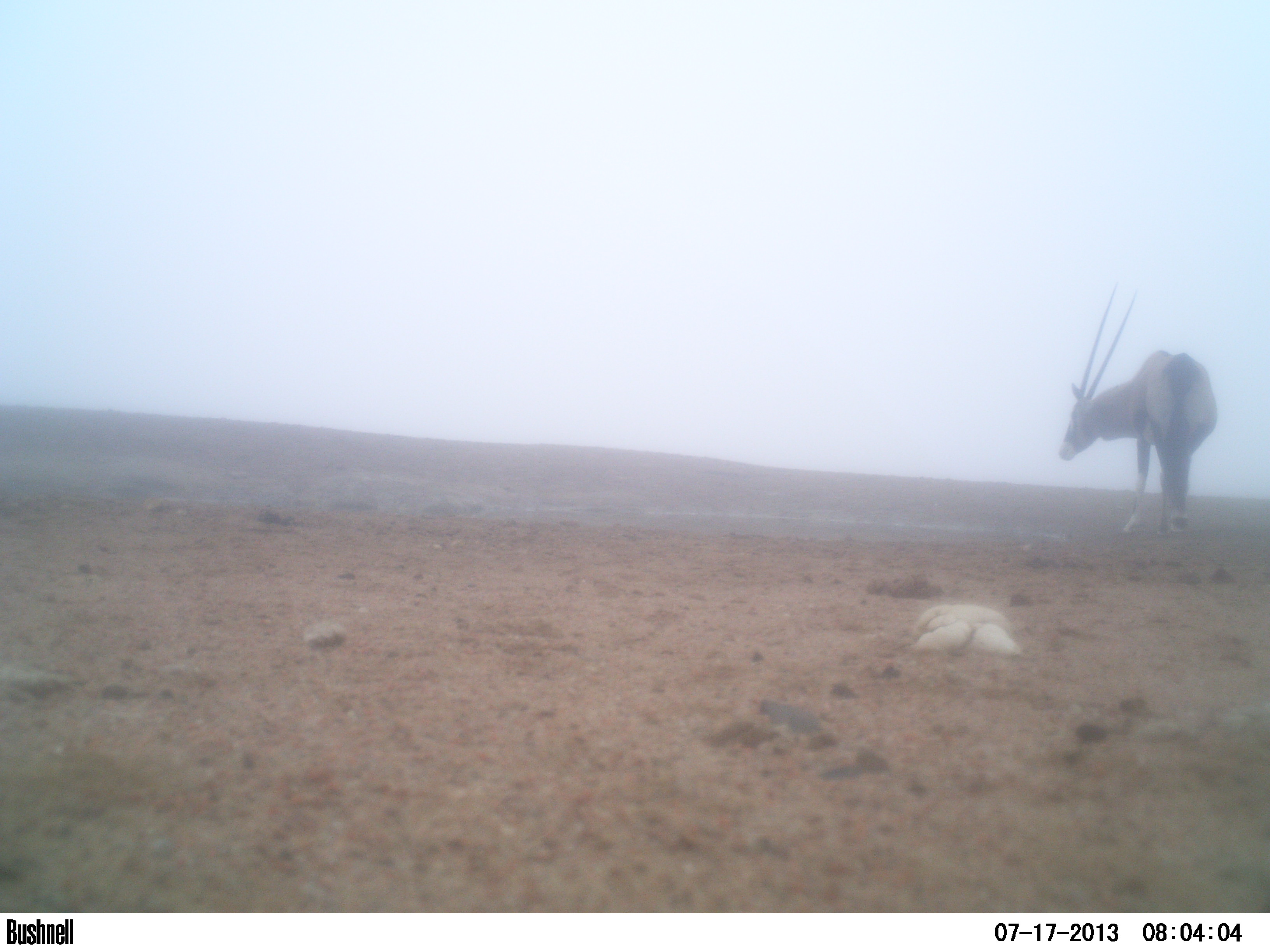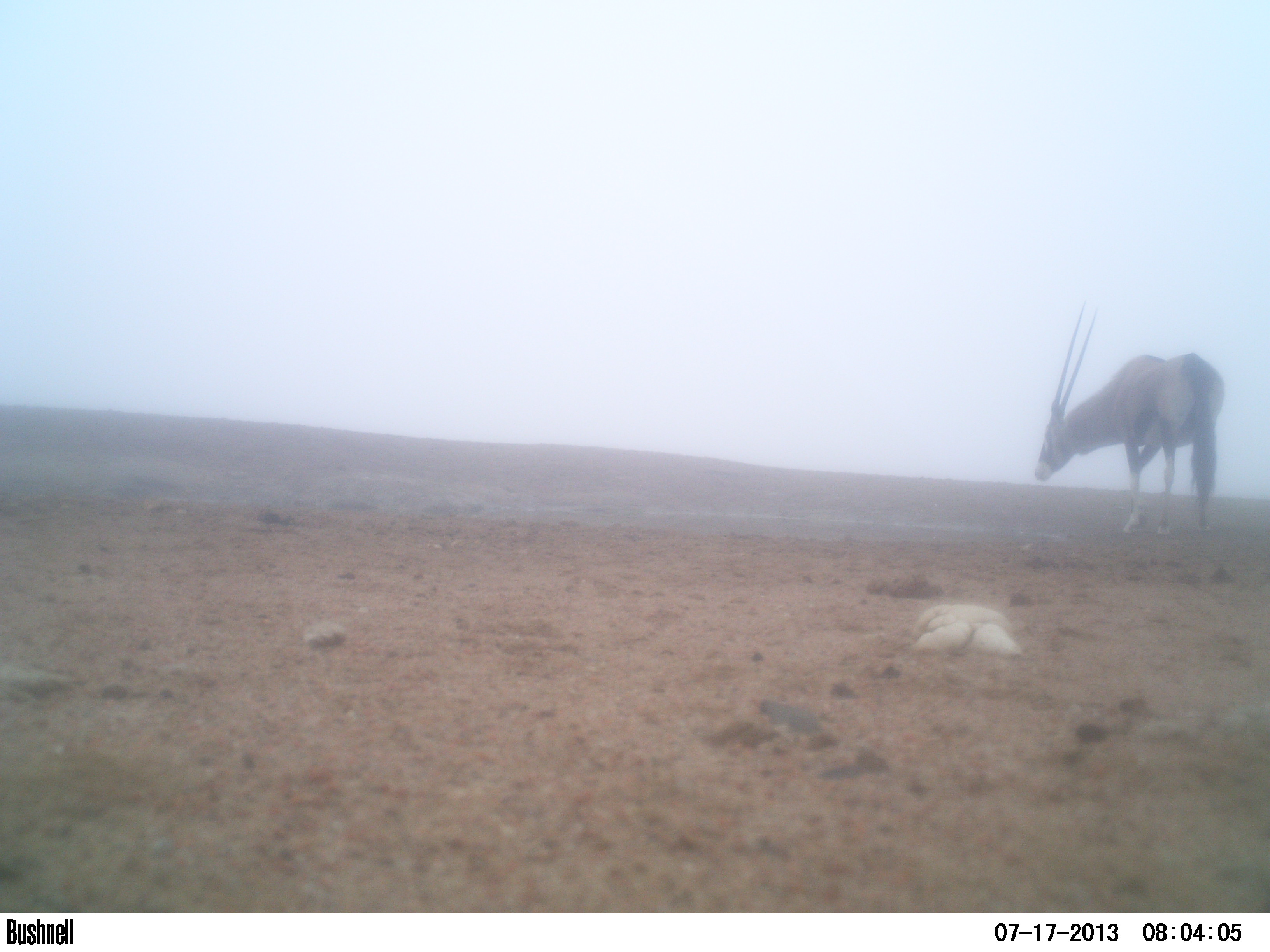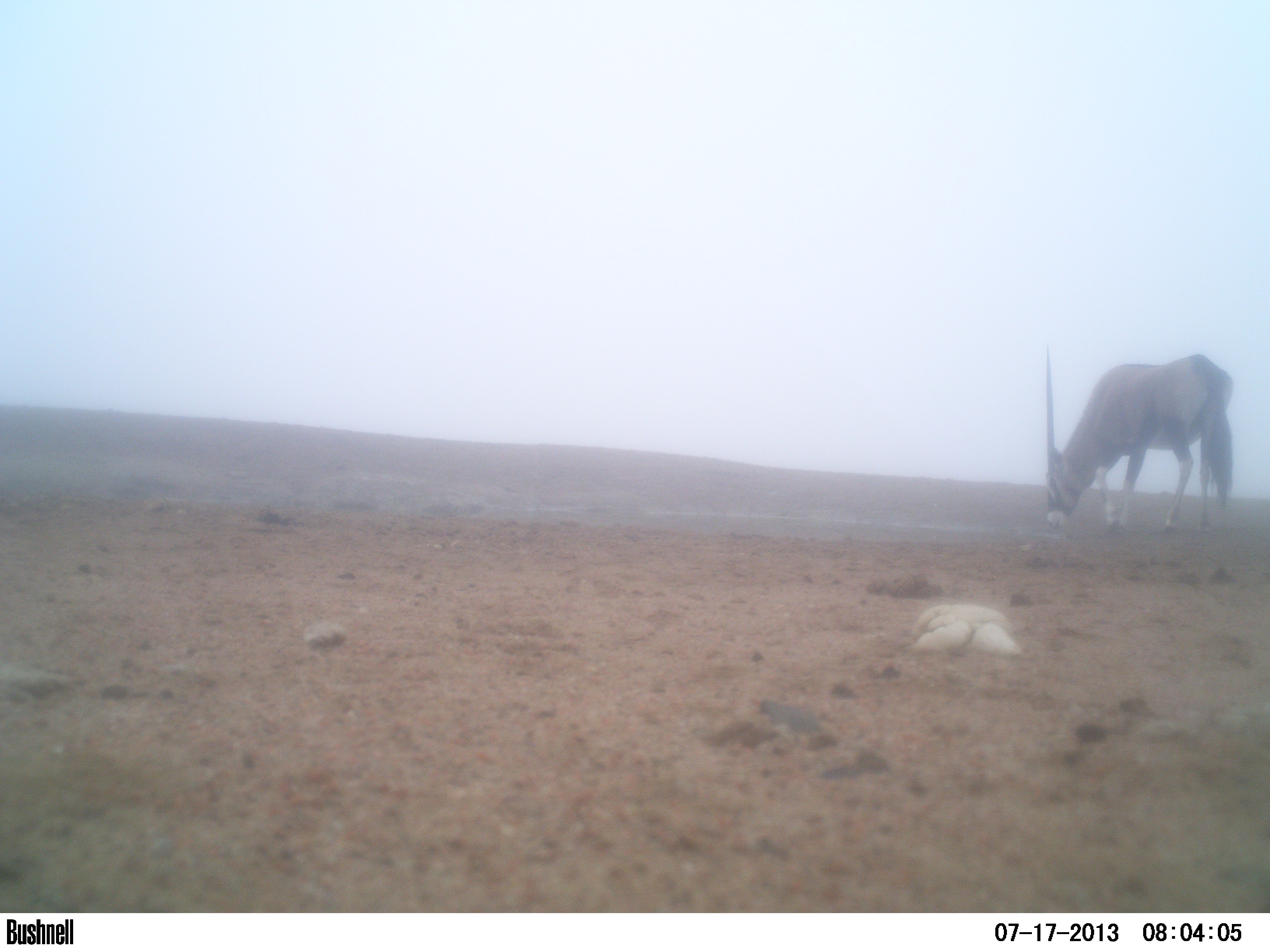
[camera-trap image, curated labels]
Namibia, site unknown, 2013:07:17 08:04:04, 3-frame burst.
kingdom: Animalia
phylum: Chordata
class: Mammalia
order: Artiodactyla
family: Bovidae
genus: Oryx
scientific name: Oryx gazella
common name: gemsbok